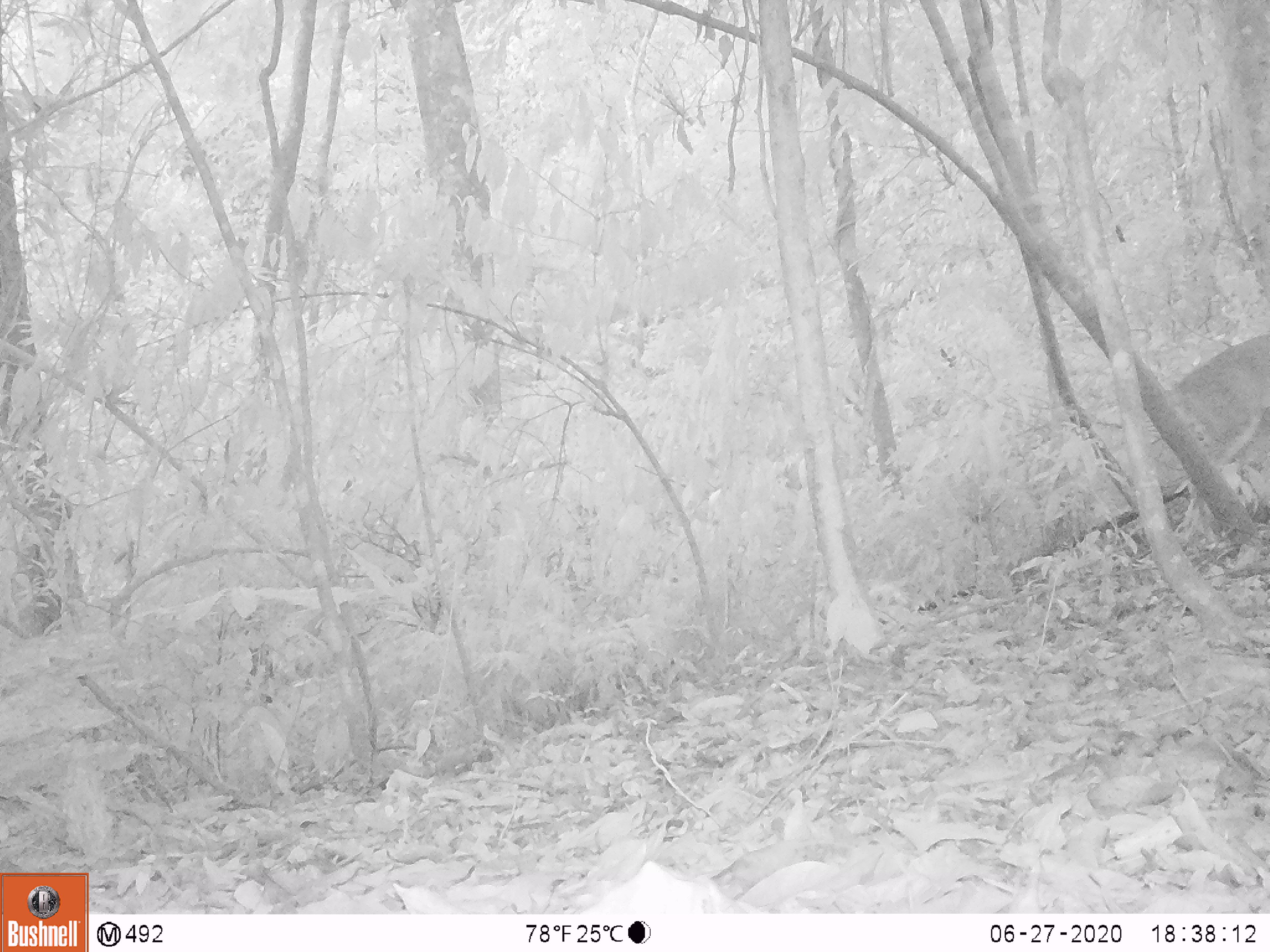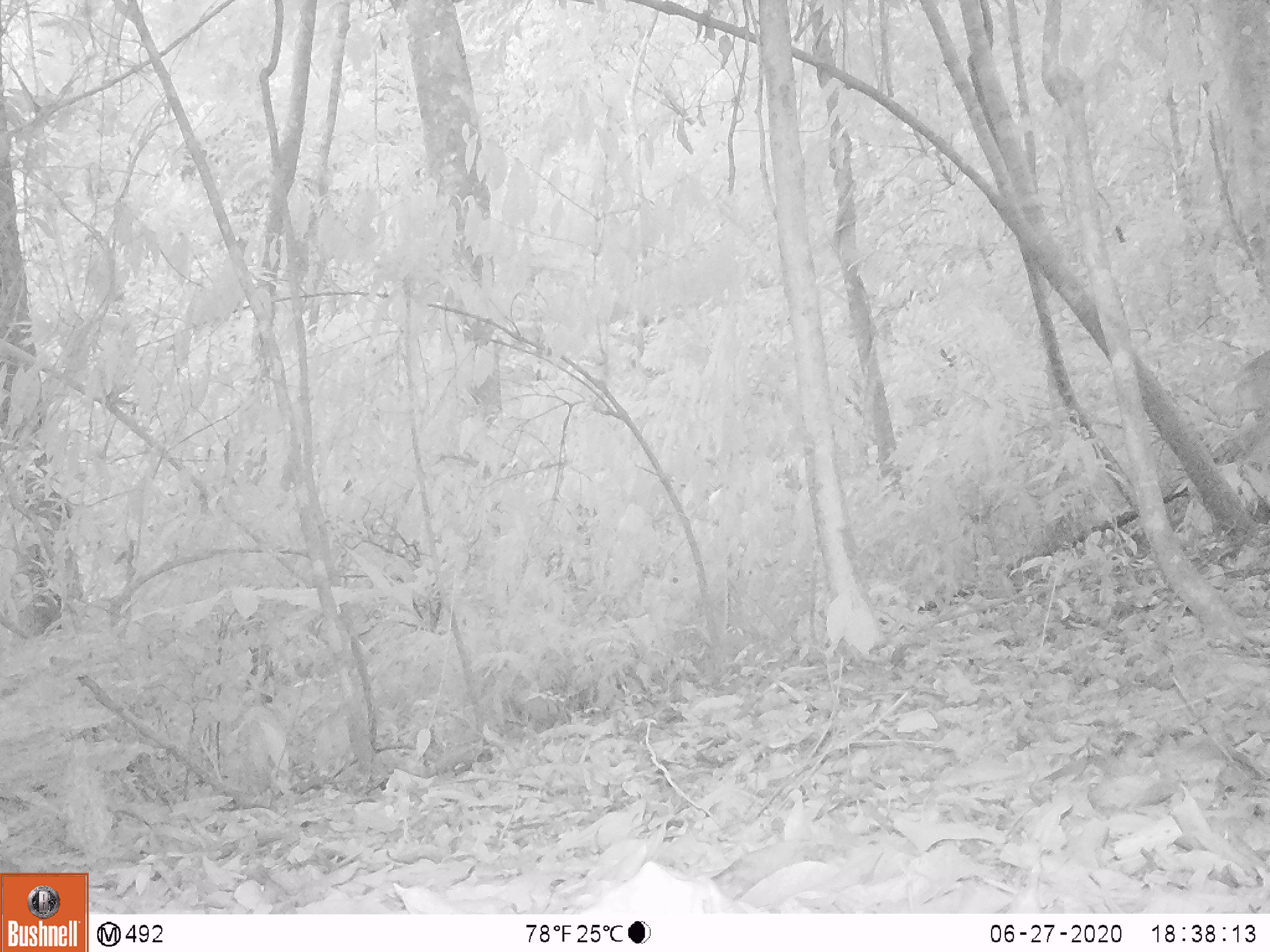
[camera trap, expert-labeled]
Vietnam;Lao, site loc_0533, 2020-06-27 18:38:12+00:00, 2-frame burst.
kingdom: Animalia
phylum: Chordata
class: Mammalia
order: Artiodactyla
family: Cervidae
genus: Muntiacus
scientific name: Muntiacus vuquangensis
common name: large-antlered muntjac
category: large antlered muntjac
Large antlered muntjac (large-antlered muntjac) (Muntiacus vuquangensis). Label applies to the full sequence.